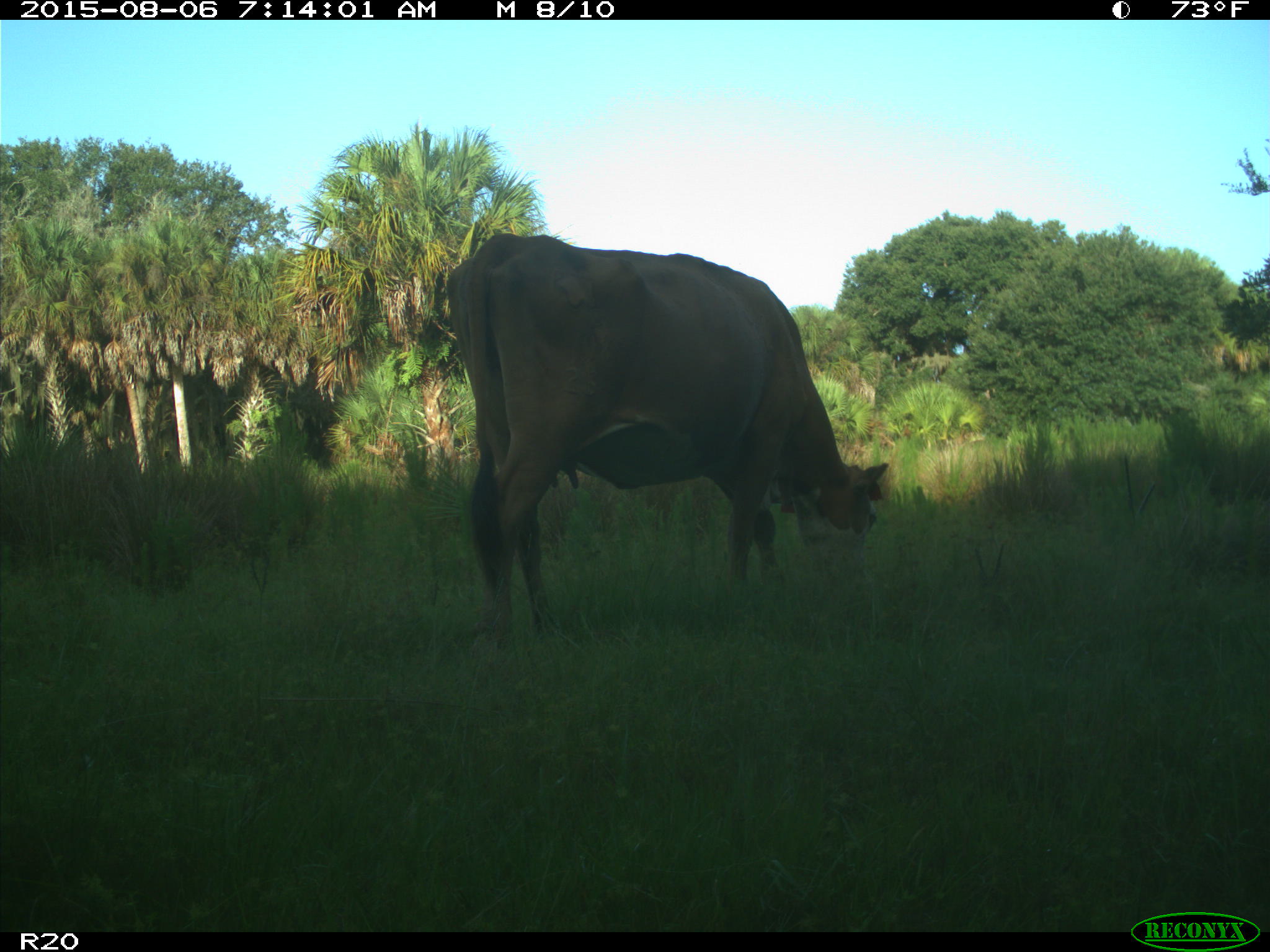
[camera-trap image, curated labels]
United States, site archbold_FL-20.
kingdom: Animalia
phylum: Chordata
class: Mammalia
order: Artiodactyla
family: Bovidae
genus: Bos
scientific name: Bos taurus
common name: domestic cow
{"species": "Bos taurus (domestic cow)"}